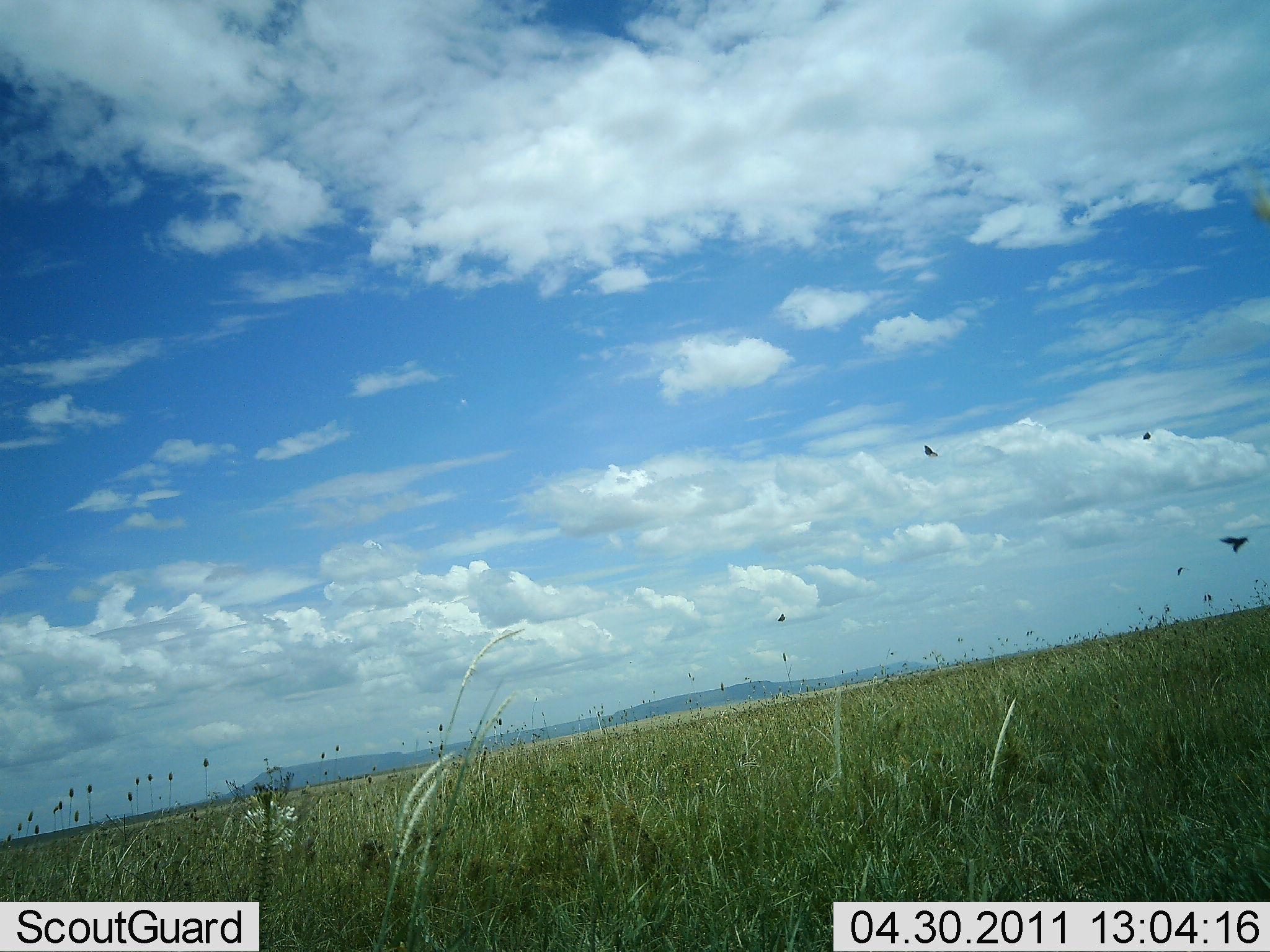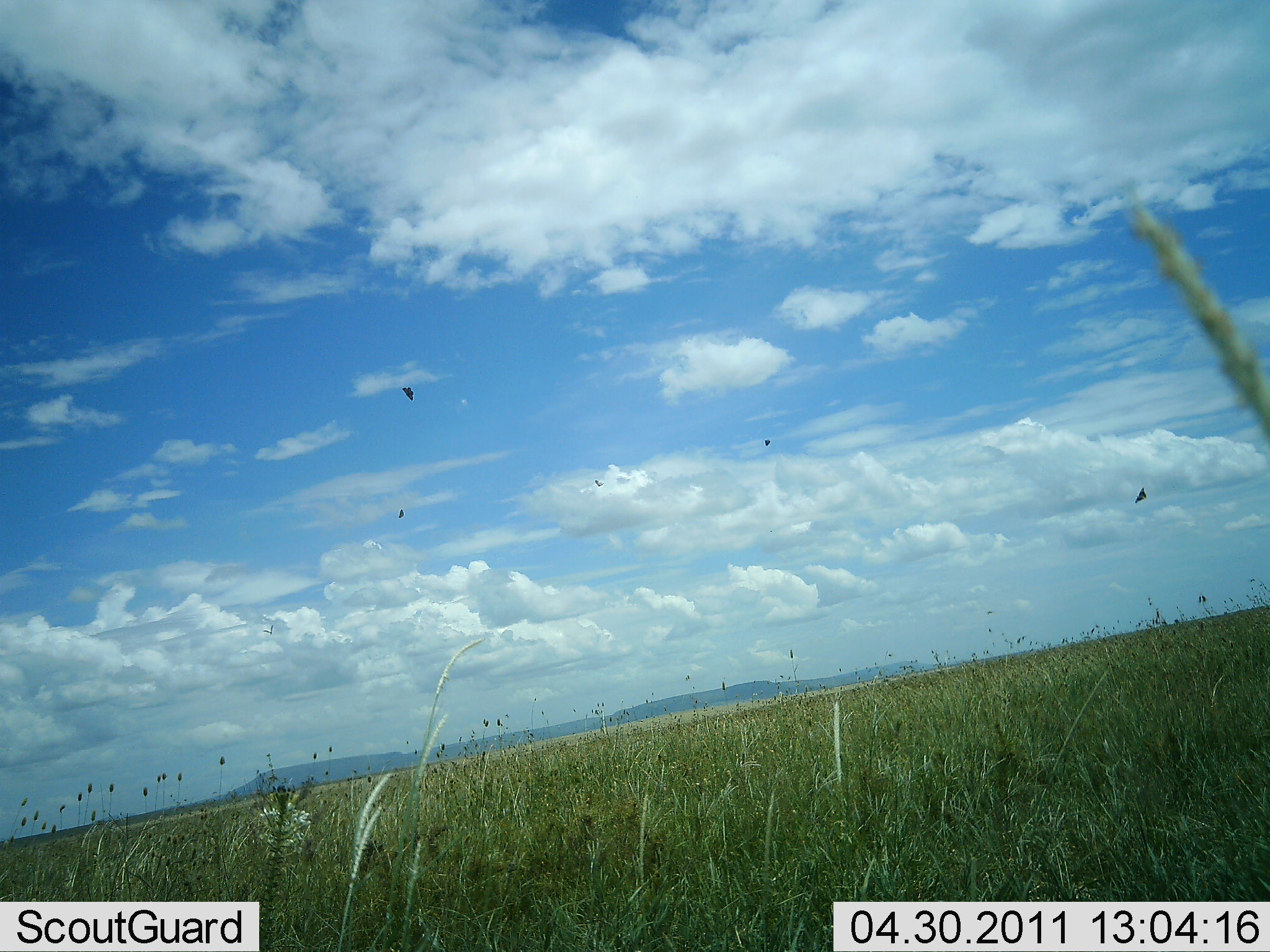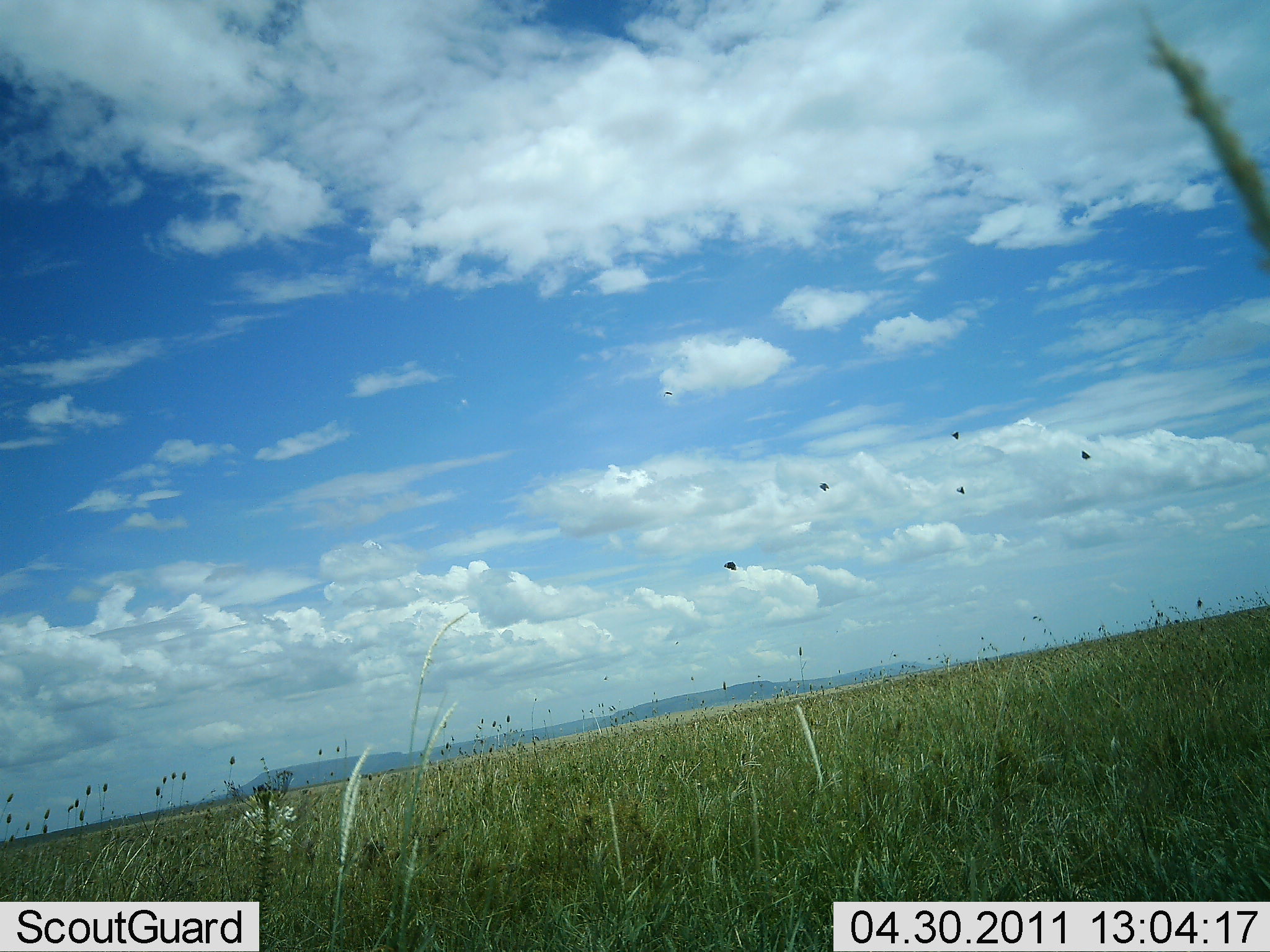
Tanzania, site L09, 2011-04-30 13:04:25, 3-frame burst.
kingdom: Animalia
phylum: Chordata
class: Aves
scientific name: Aves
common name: bird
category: otherbird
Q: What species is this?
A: Otherbird (bird) (Aves).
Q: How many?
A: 6.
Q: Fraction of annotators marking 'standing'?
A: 0%.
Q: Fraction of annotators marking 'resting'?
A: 0%.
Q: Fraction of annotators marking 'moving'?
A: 100%.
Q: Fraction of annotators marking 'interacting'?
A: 0%.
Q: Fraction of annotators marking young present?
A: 0%.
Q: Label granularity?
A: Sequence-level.